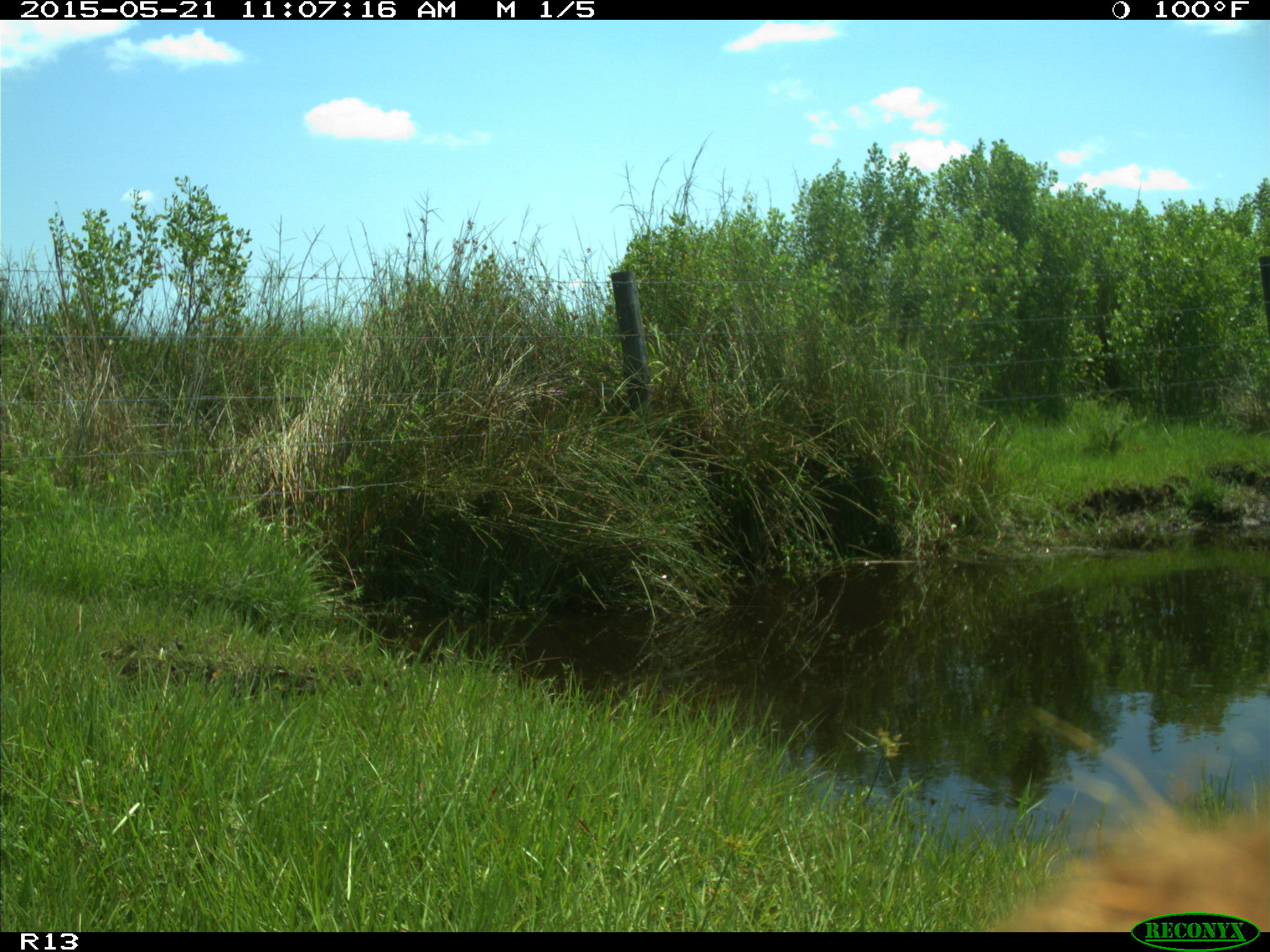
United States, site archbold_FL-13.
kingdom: Animalia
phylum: Chordata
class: Mammalia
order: Artiodactyla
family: Bovidae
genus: Bos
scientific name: Bos taurus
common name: domestic cow